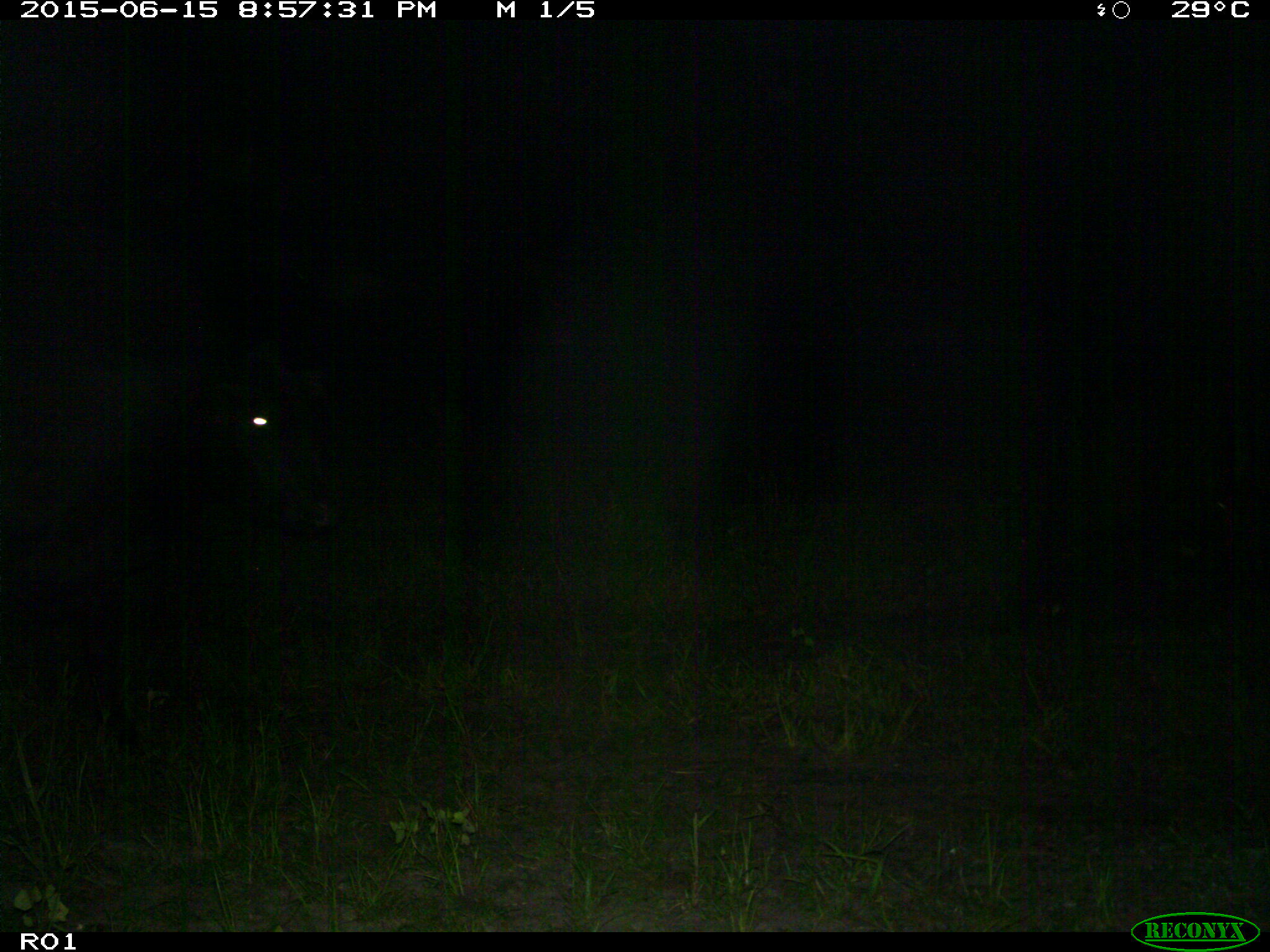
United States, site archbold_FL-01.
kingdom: Animalia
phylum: Chordata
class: Mammalia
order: Artiodactyla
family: Bovidae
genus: Bos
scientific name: Bos taurus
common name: domestic cow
Bos taurus (domestic cow).